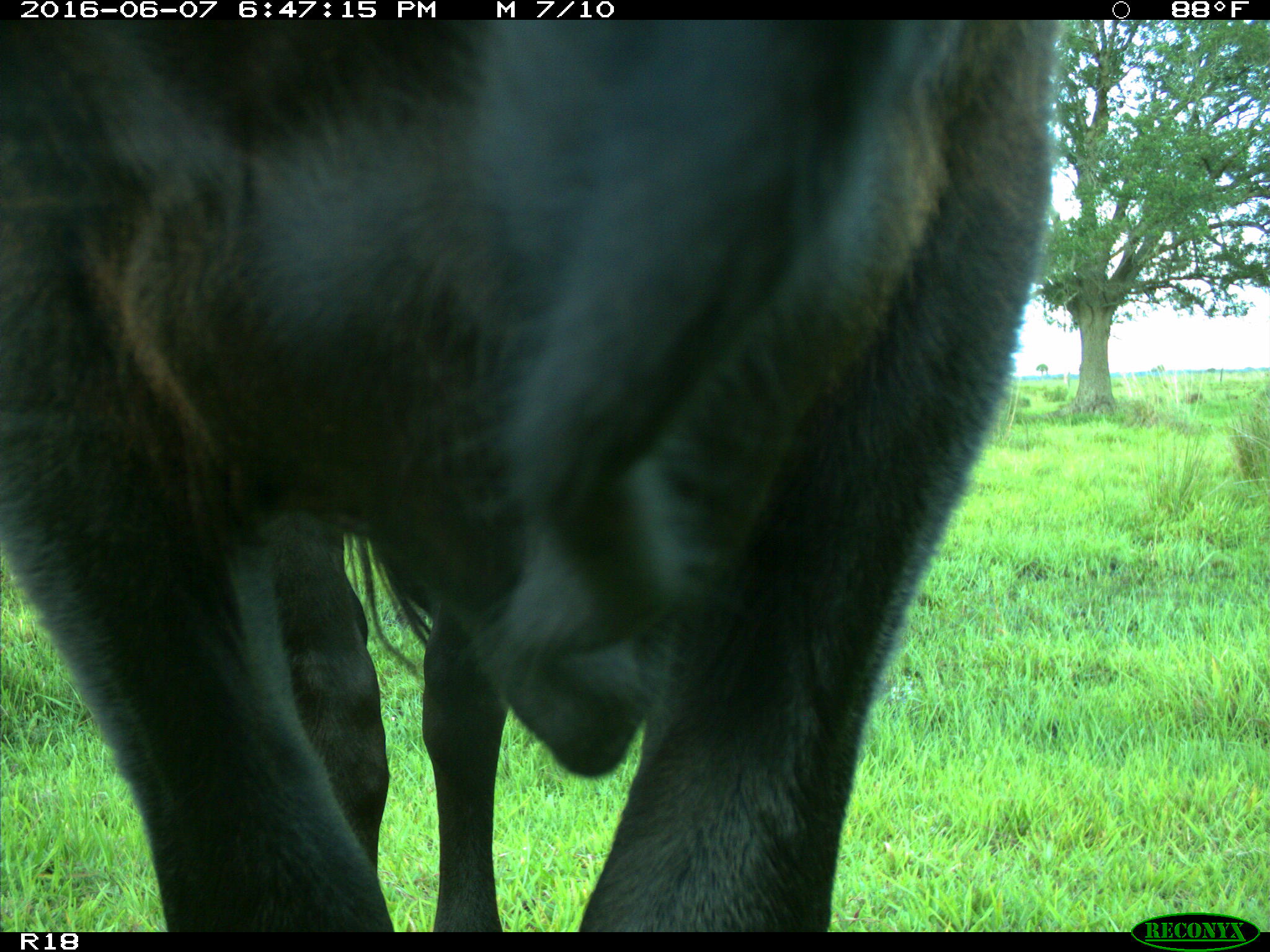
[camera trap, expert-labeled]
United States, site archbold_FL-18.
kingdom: Animalia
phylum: Chordata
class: Mammalia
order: Artiodactyla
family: Bovidae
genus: Bos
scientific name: Bos taurus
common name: domestic cow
Bos taurus (domestic cow).